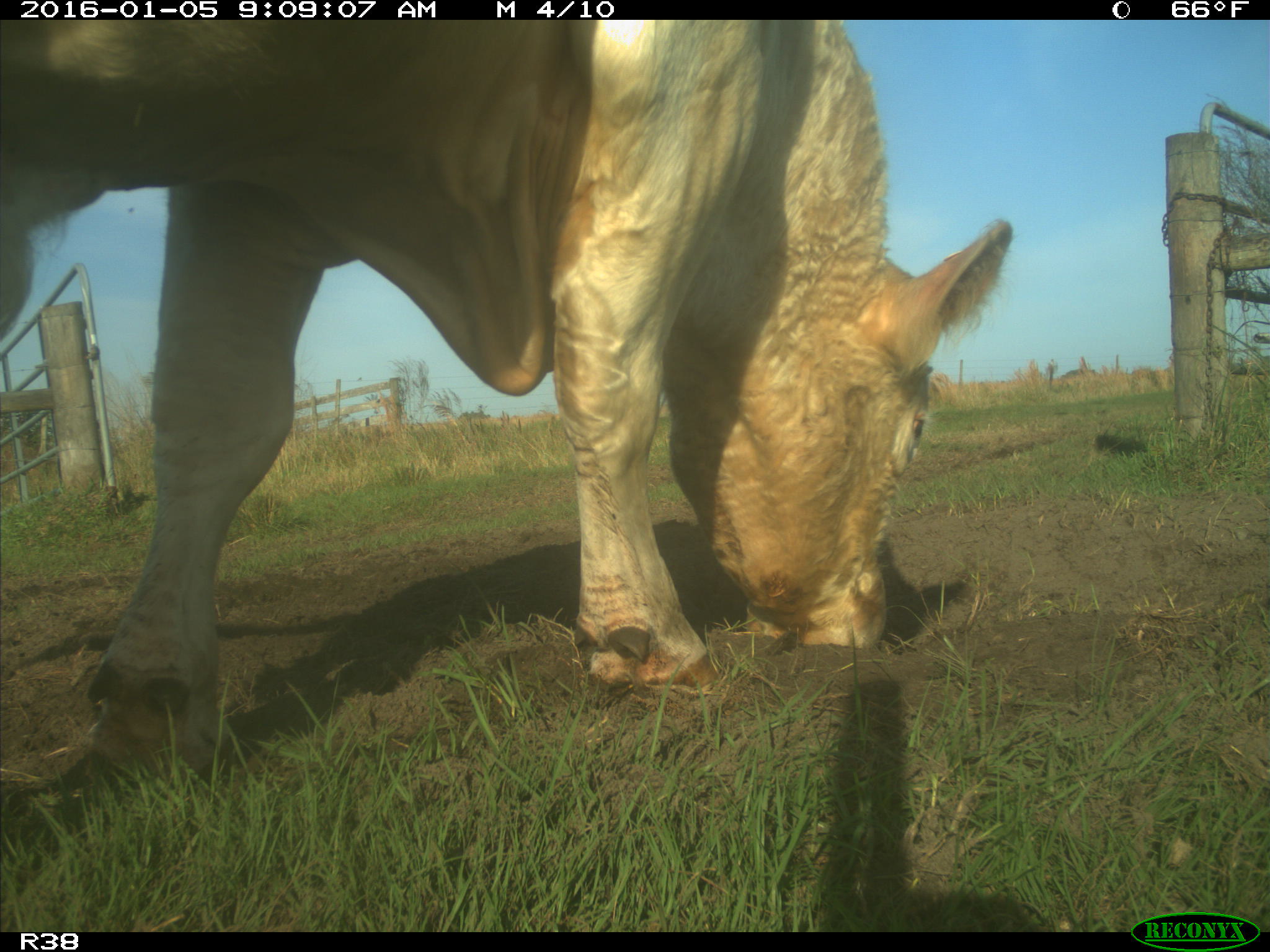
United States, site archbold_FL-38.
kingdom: Animalia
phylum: Chordata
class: Mammalia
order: Artiodactyla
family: Bovidae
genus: Bos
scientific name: Bos taurus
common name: domestic cow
Bos taurus (domestic cow).